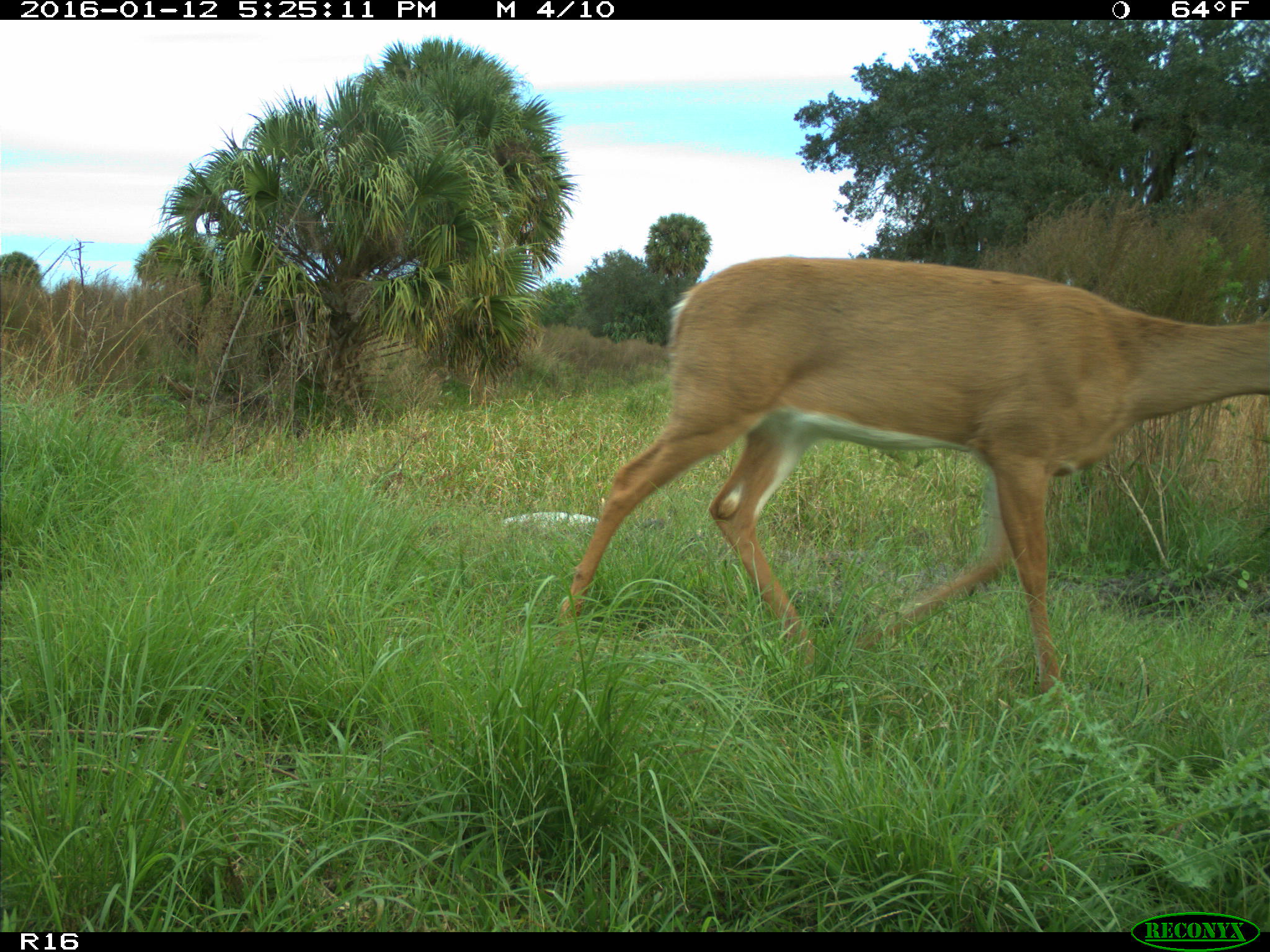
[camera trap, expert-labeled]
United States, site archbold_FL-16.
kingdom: Animalia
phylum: Chordata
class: Mammalia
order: Artiodactyla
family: Cervidae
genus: Odocoileus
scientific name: Odocoileus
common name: deer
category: unidentified deer